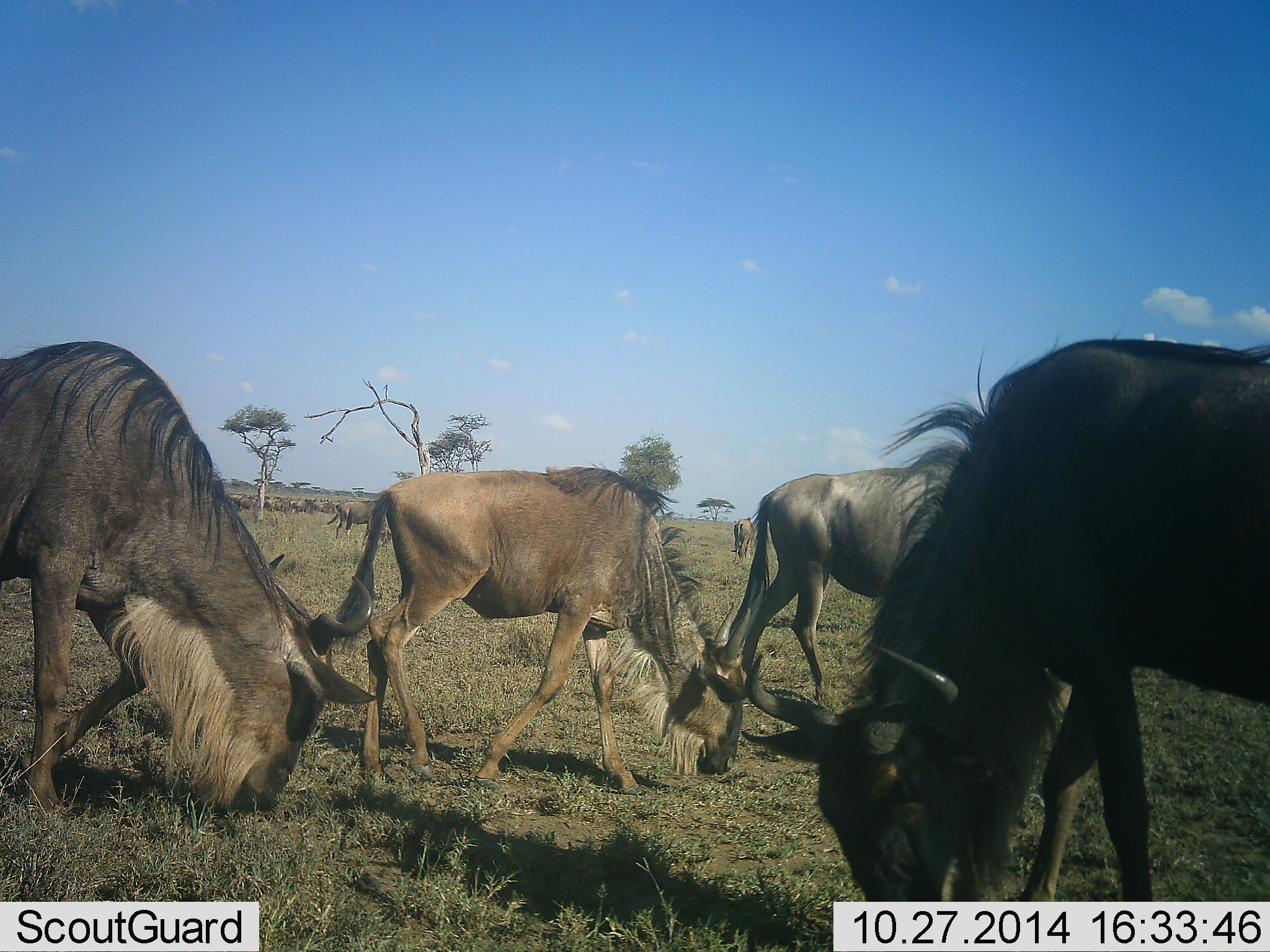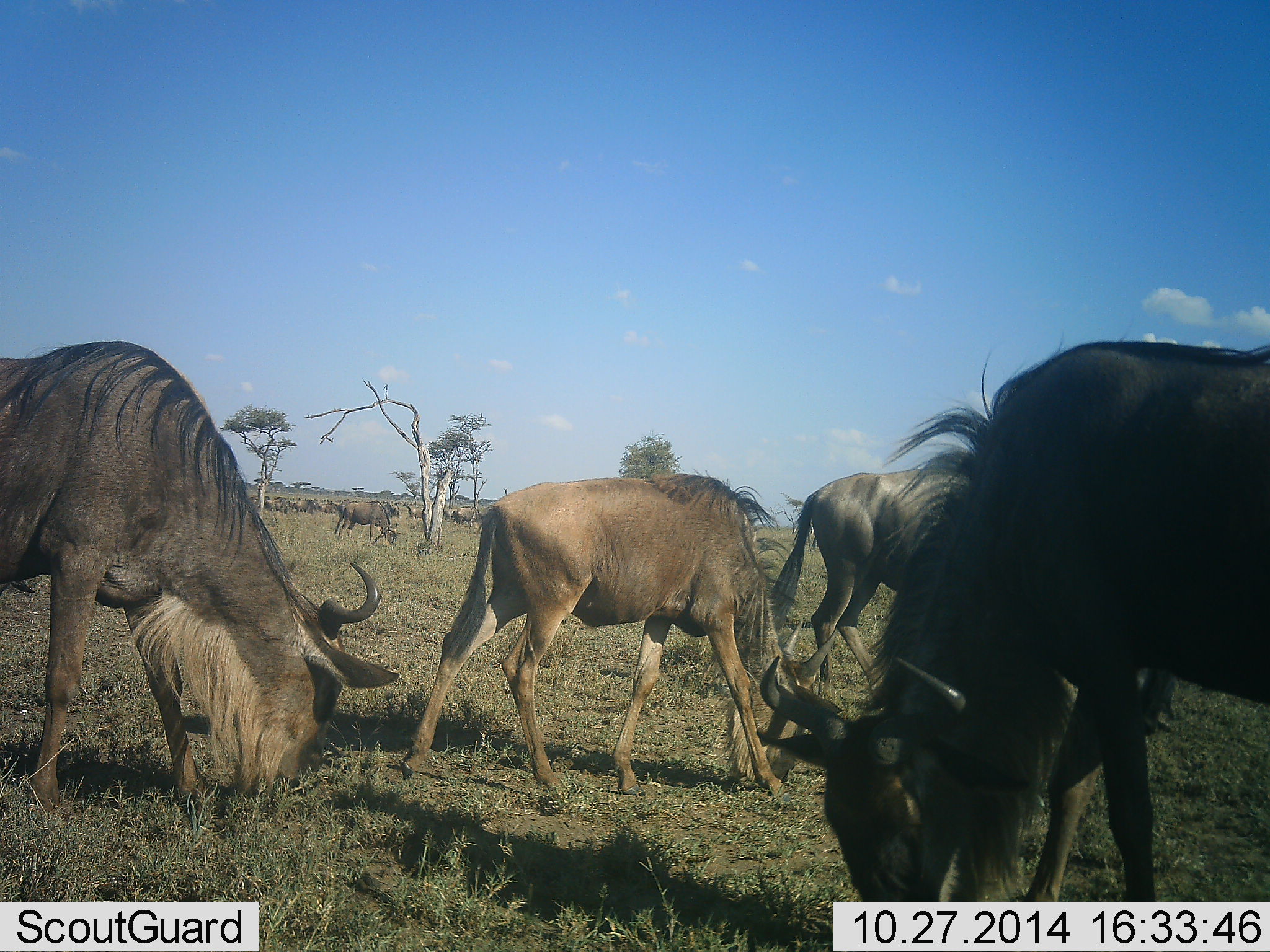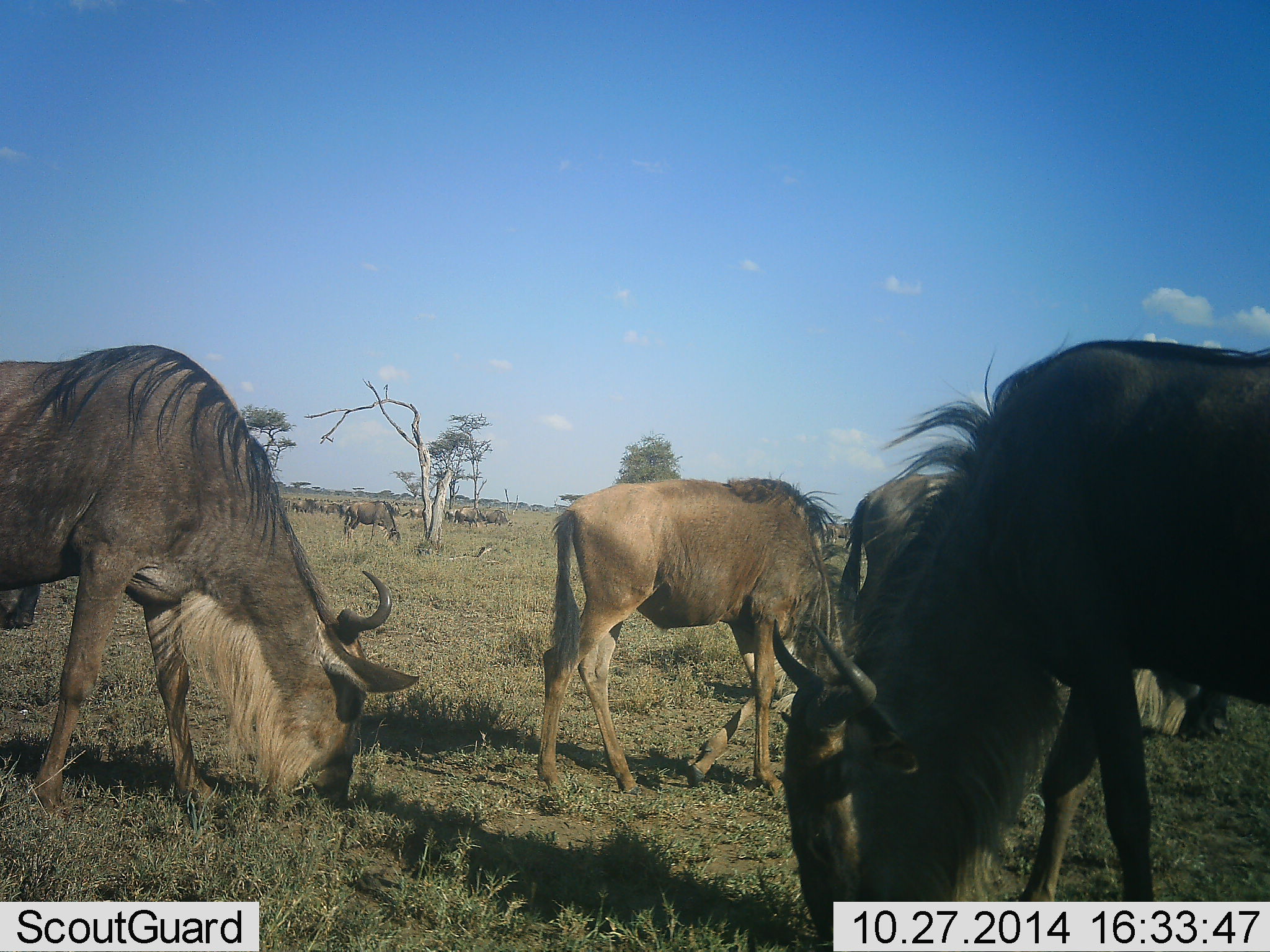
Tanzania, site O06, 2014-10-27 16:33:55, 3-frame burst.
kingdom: Animalia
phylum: Chordata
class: Mammalia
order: Artiodactyla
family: Bovidae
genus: Connochaetes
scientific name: Connochaetes taurinus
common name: blue wildebeest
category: wildebeest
Wildebeest (blue wildebeest) (Connochaetes taurinus), count 11-50. Behavior (volunteer vote fractions): standing 30%, resting 0%, moving 30%, interacting 0%. Young present (vote fraction): 30%. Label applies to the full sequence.